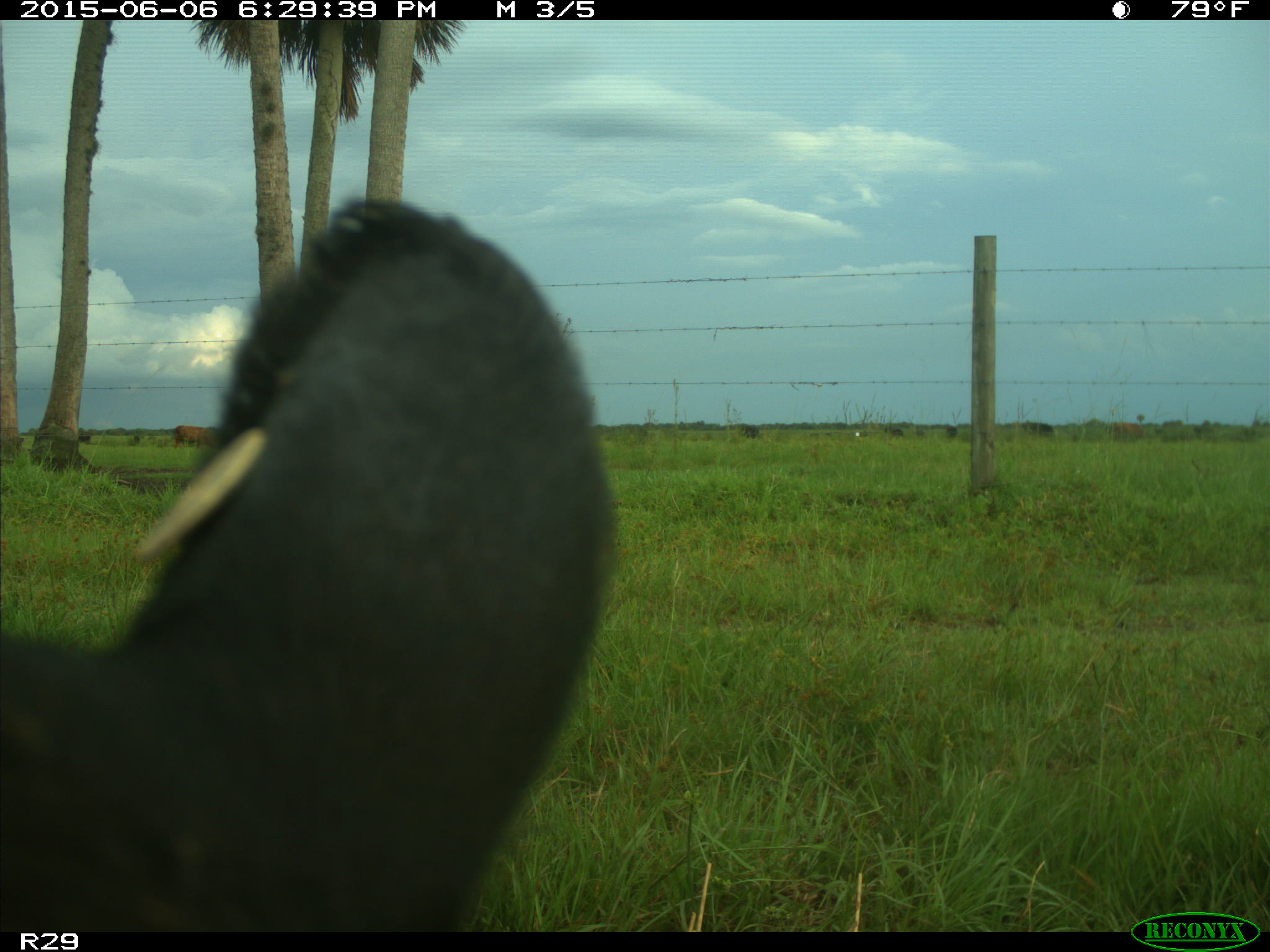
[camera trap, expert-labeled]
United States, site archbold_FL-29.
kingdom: Animalia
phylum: Chordata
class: Mammalia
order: Artiodactyla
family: Bovidae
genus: Bos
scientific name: Bos taurus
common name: domestic cow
Bos taurus (domestic cow).